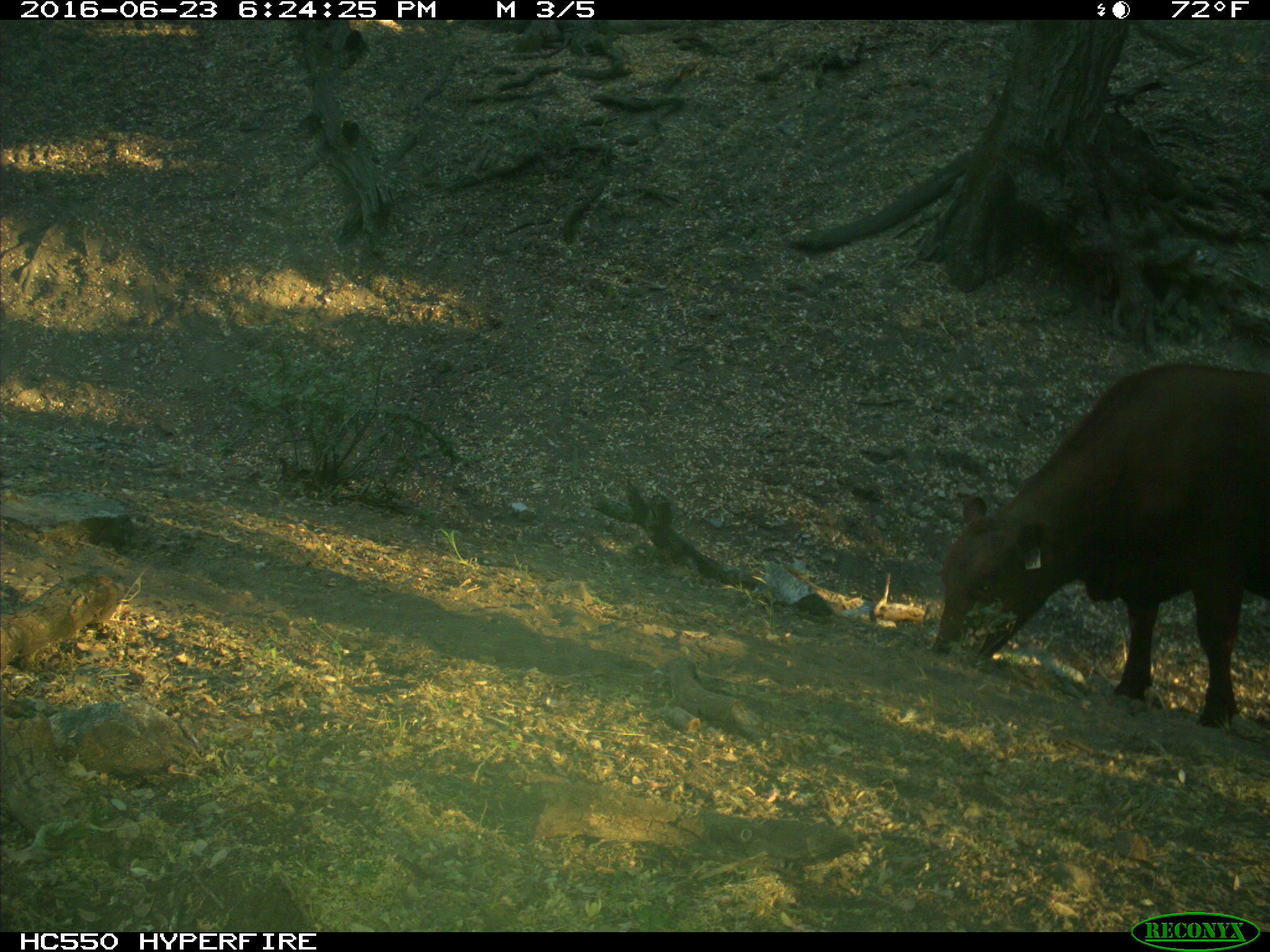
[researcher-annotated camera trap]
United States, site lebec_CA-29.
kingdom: Animalia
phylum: Chordata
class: Mammalia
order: Artiodactyla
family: Bovidae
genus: Bos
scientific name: Bos taurus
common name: domestic cow